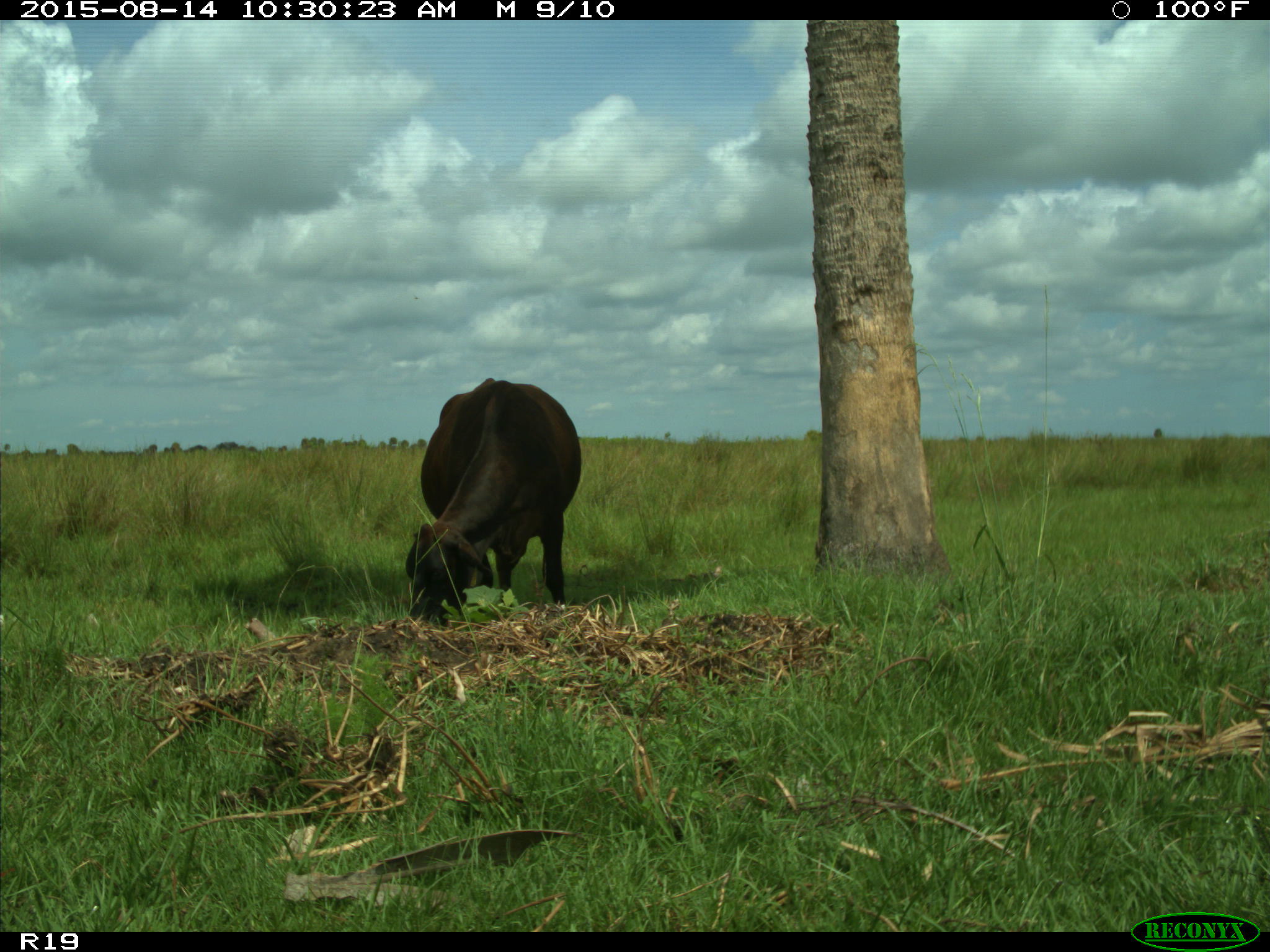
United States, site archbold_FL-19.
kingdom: Animalia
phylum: Chordata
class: Mammalia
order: Artiodactyla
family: Bovidae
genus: Bos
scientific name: Bos taurus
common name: domestic cow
Bos taurus (domestic cow).